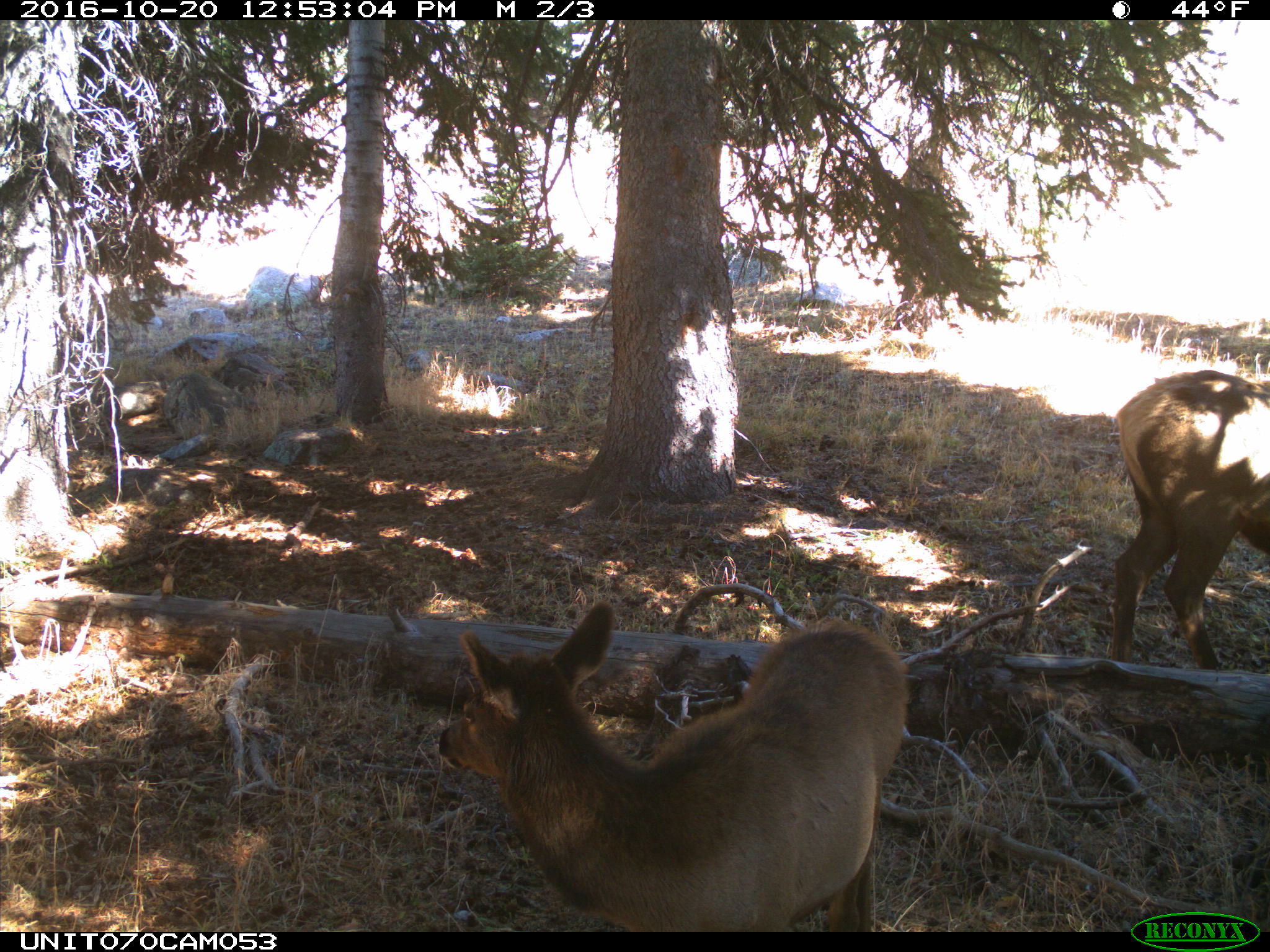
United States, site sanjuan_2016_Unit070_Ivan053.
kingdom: Animalia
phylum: Chordata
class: Mammalia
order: Artiodactyla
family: Cervidae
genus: Cervus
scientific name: Cervus elaphus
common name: red deer